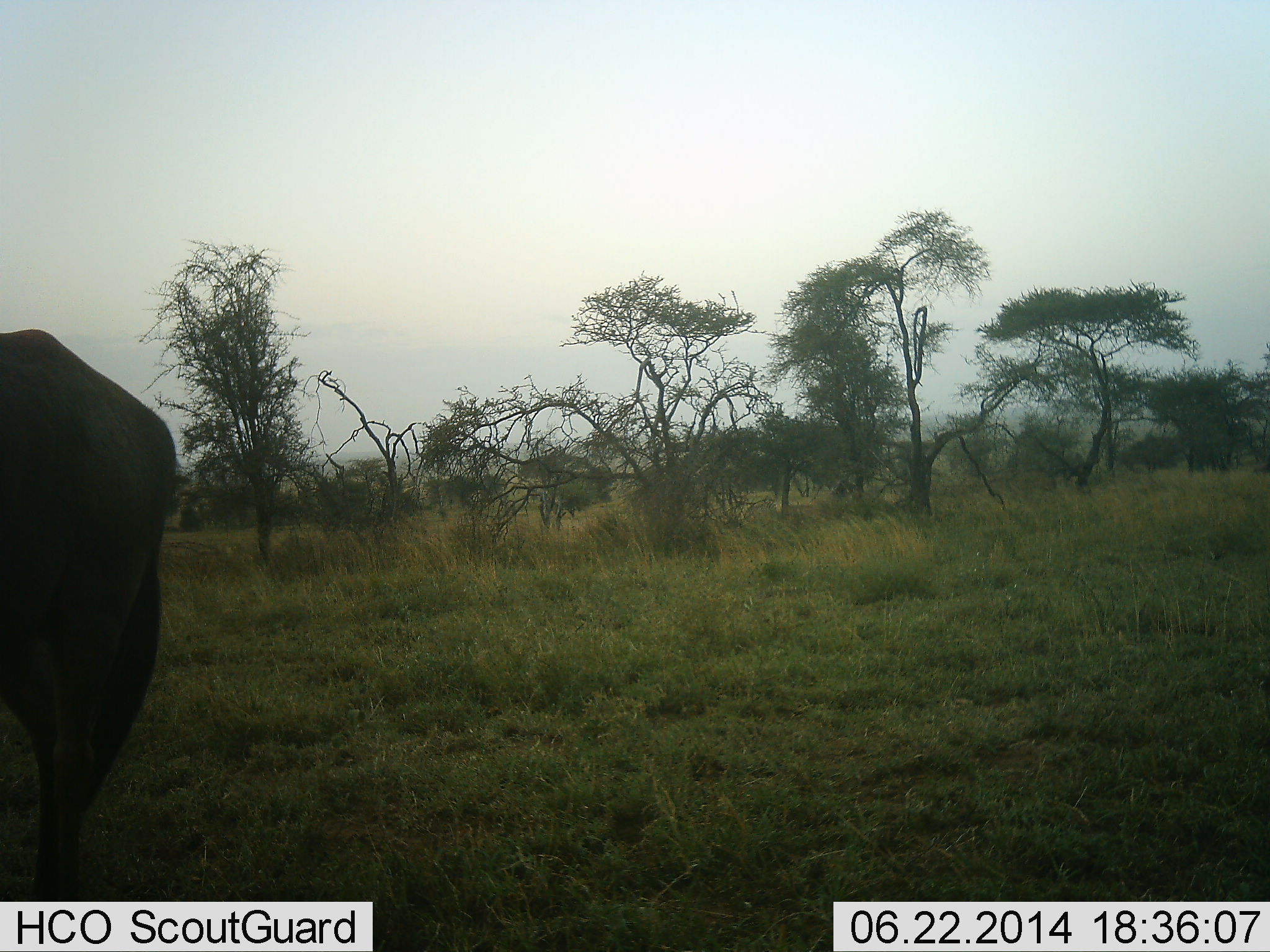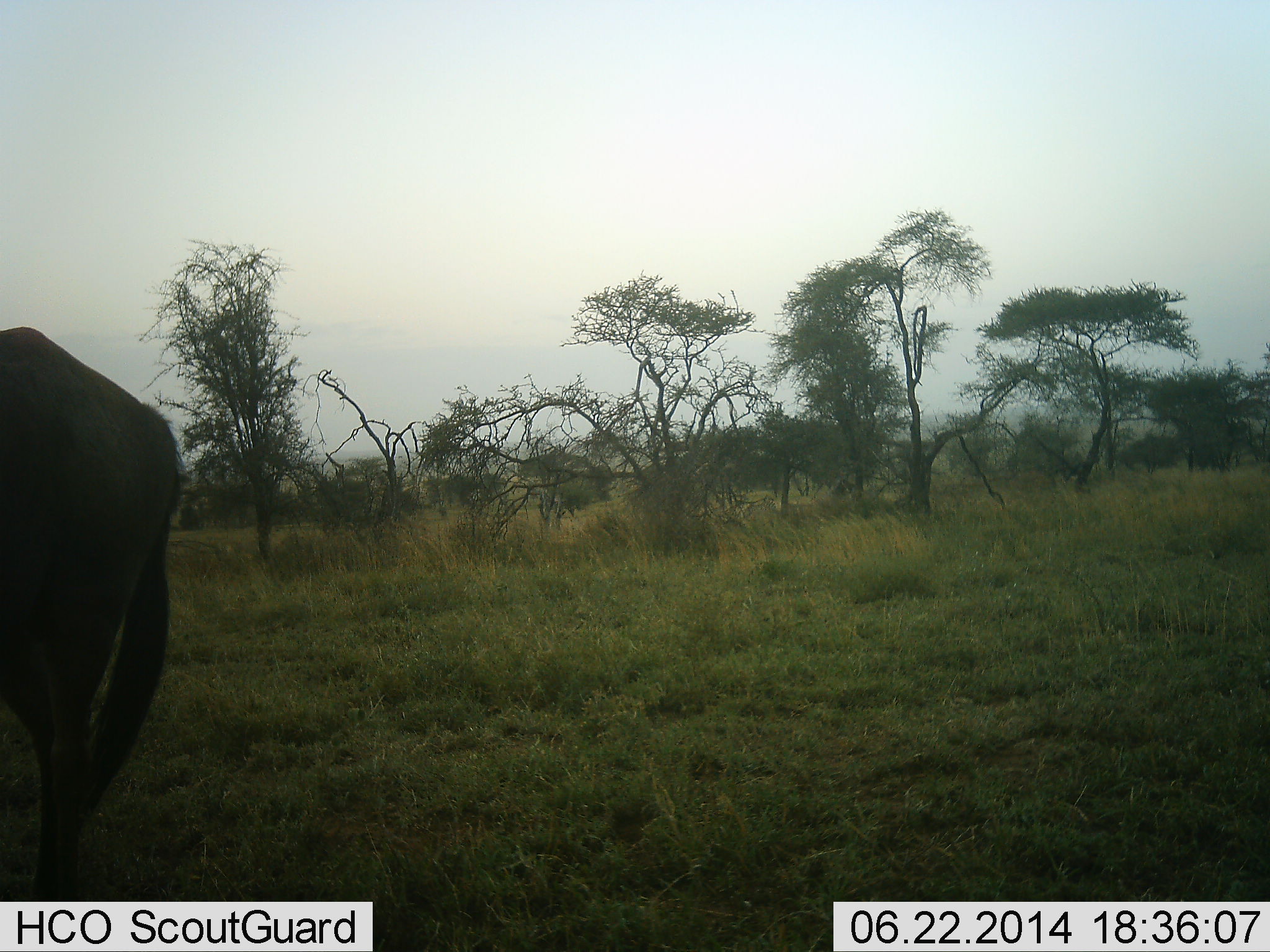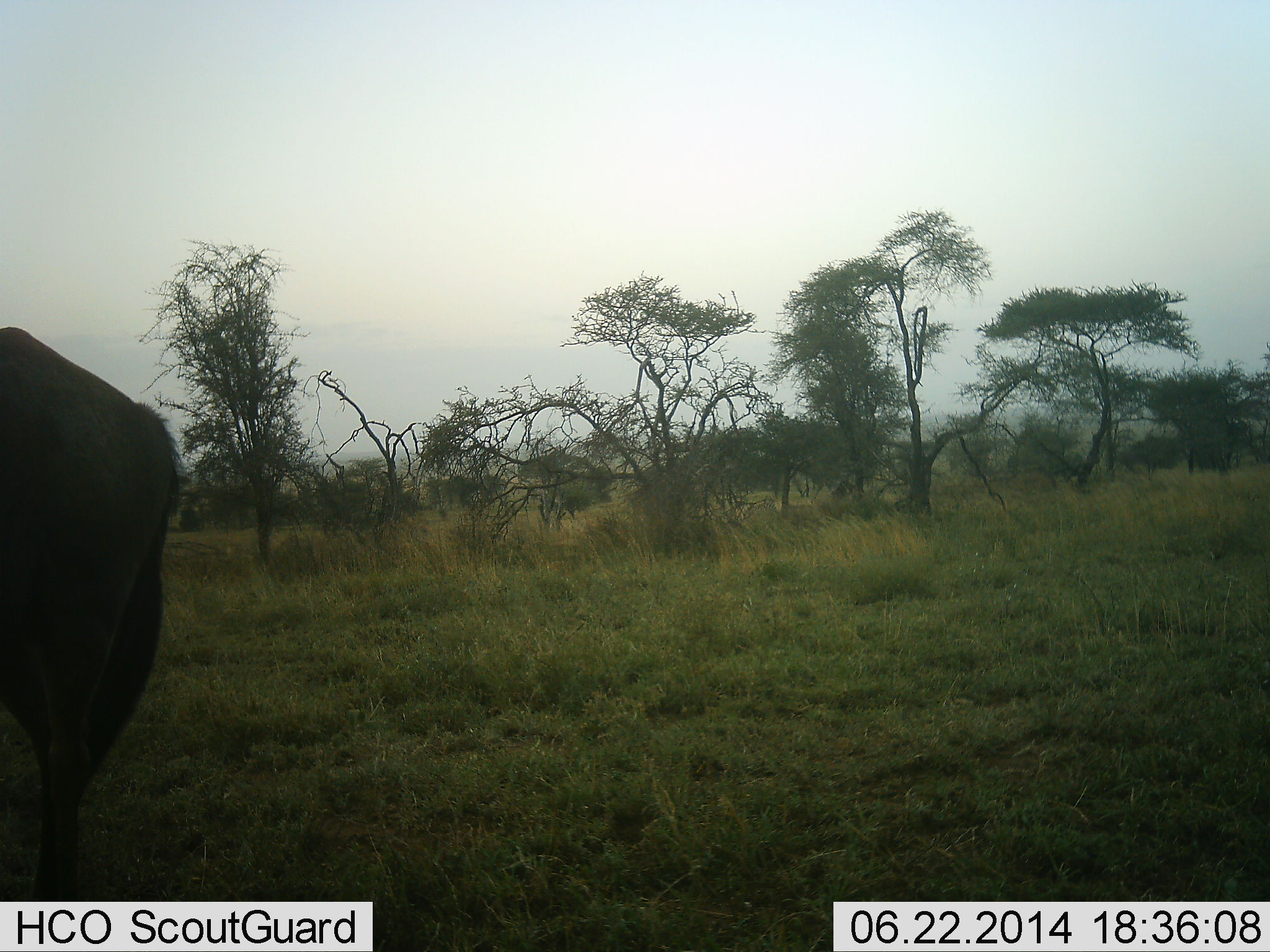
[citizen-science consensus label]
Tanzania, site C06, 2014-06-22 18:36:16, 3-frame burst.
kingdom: Animalia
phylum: Chordata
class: Mammalia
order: Artiodactyla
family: Bovidae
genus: Connochaetes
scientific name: Connochaetes taurinus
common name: blue wildebeest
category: wildebeest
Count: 1.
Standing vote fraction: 90%.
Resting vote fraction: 0%.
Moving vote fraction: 10%.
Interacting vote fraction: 0%.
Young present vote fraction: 0%.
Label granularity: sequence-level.